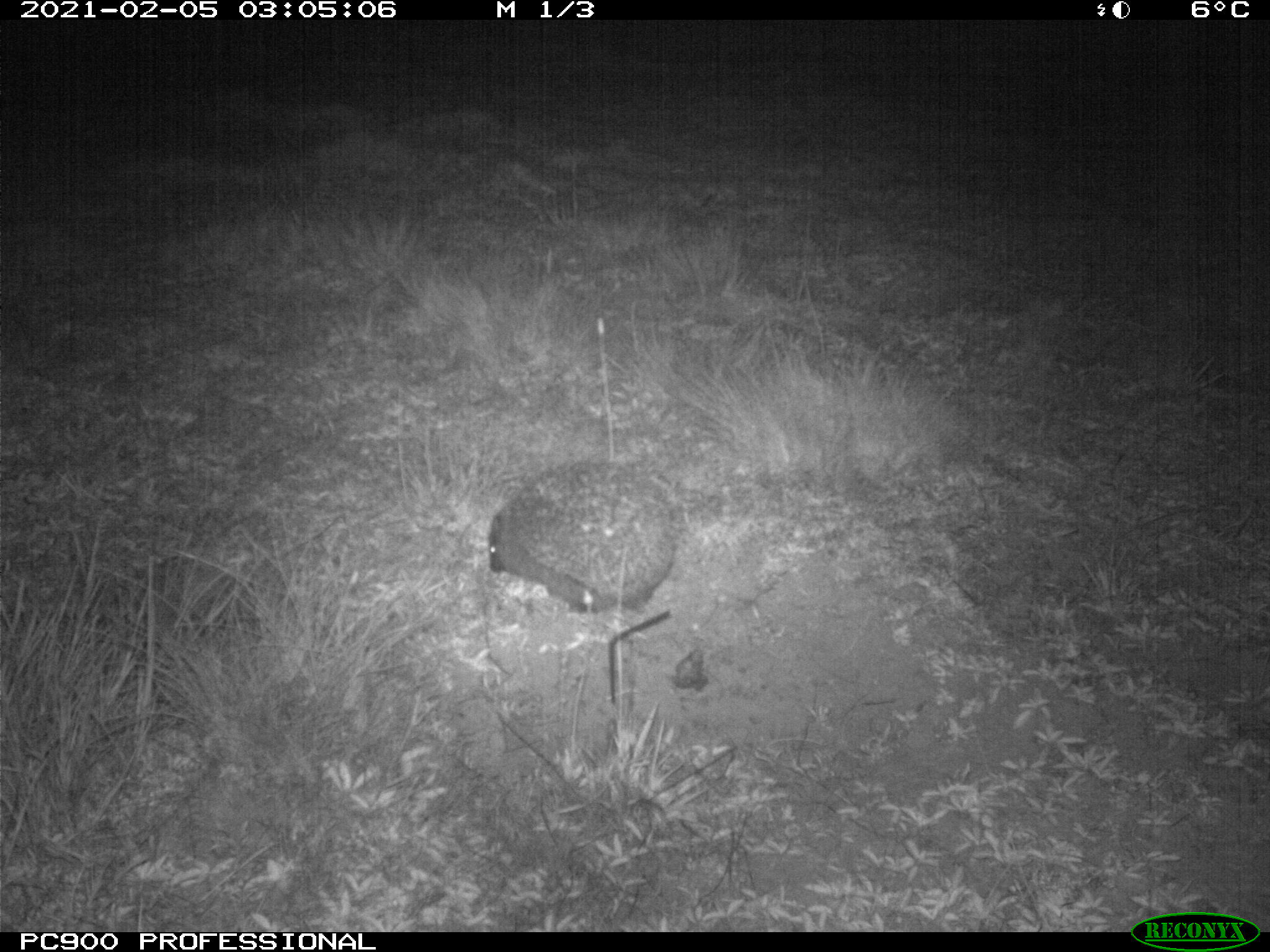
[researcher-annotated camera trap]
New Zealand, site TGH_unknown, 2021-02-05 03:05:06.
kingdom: Animalia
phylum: Chordata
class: Mammalia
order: Eulipotyphla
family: Erinaceidae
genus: Erinaceus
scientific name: Erinaceus europaeus europaeus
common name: european hedgehog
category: hedgehog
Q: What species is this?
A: Hedgehog (european hedgehog) (Erinaceus europaeus europaeus).